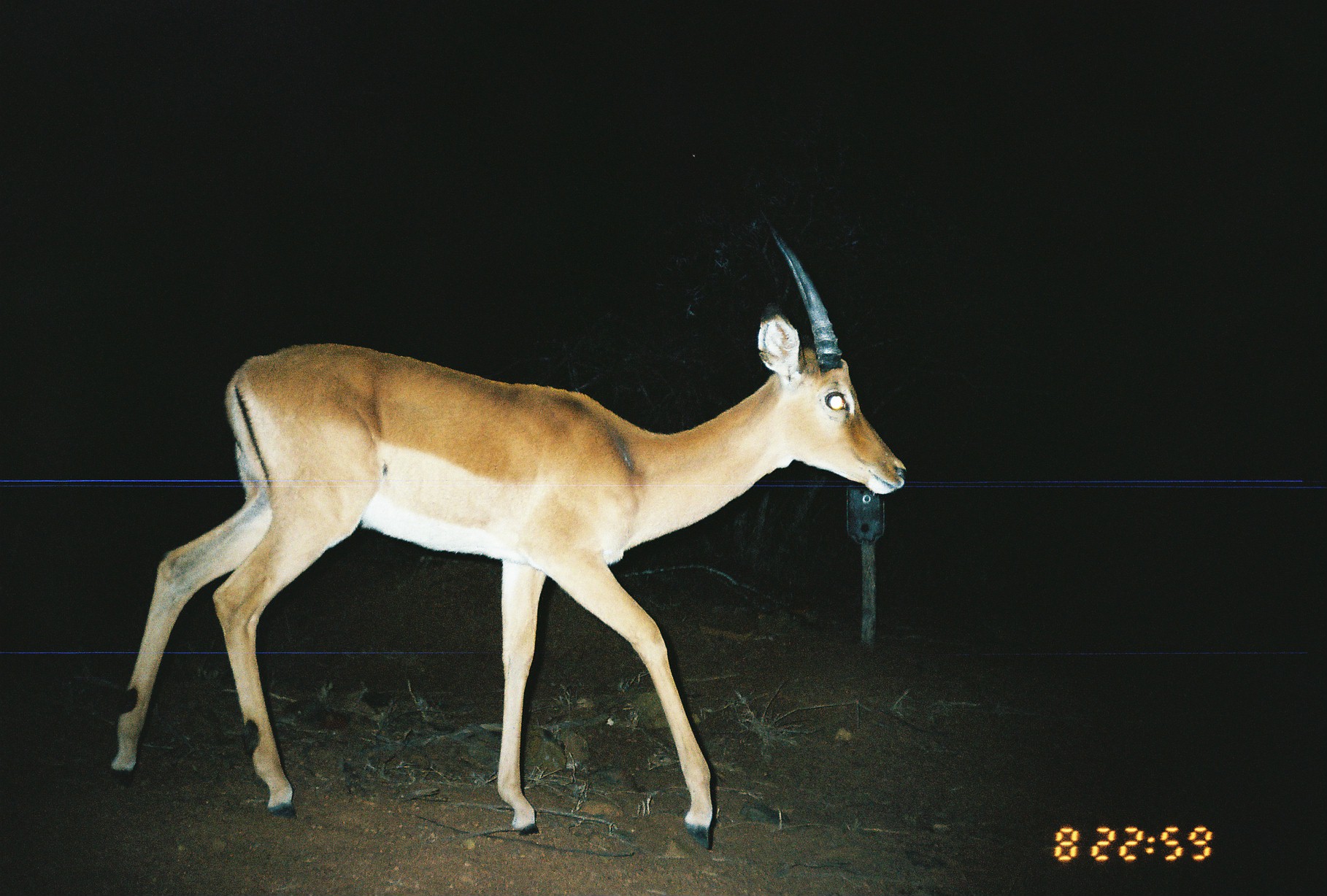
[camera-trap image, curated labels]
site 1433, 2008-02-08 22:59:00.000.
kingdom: Animalia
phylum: Chordata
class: Mammalia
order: Artiodactyla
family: Bovidae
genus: Aepyceros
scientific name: Aepyceros melampus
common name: impala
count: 1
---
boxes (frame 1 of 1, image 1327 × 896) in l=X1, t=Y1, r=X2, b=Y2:
aepyceros melampus: l=108, t=225, r=908, b=850